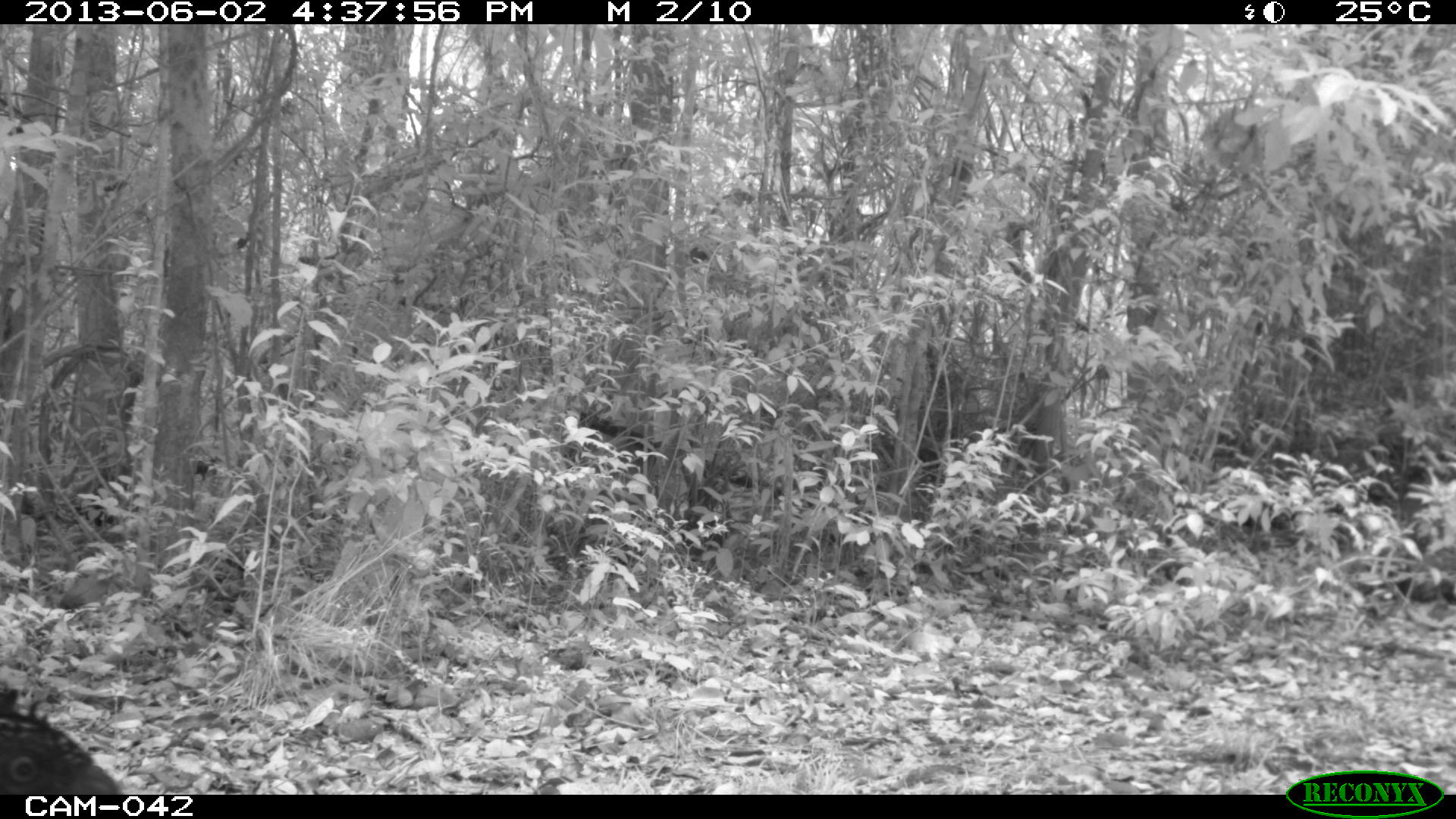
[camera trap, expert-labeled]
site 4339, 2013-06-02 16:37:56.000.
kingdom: Animalia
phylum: Chordata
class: Aves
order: Galliformes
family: Cracidae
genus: Crax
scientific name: Crax rubra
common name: great curassow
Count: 1.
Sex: female.